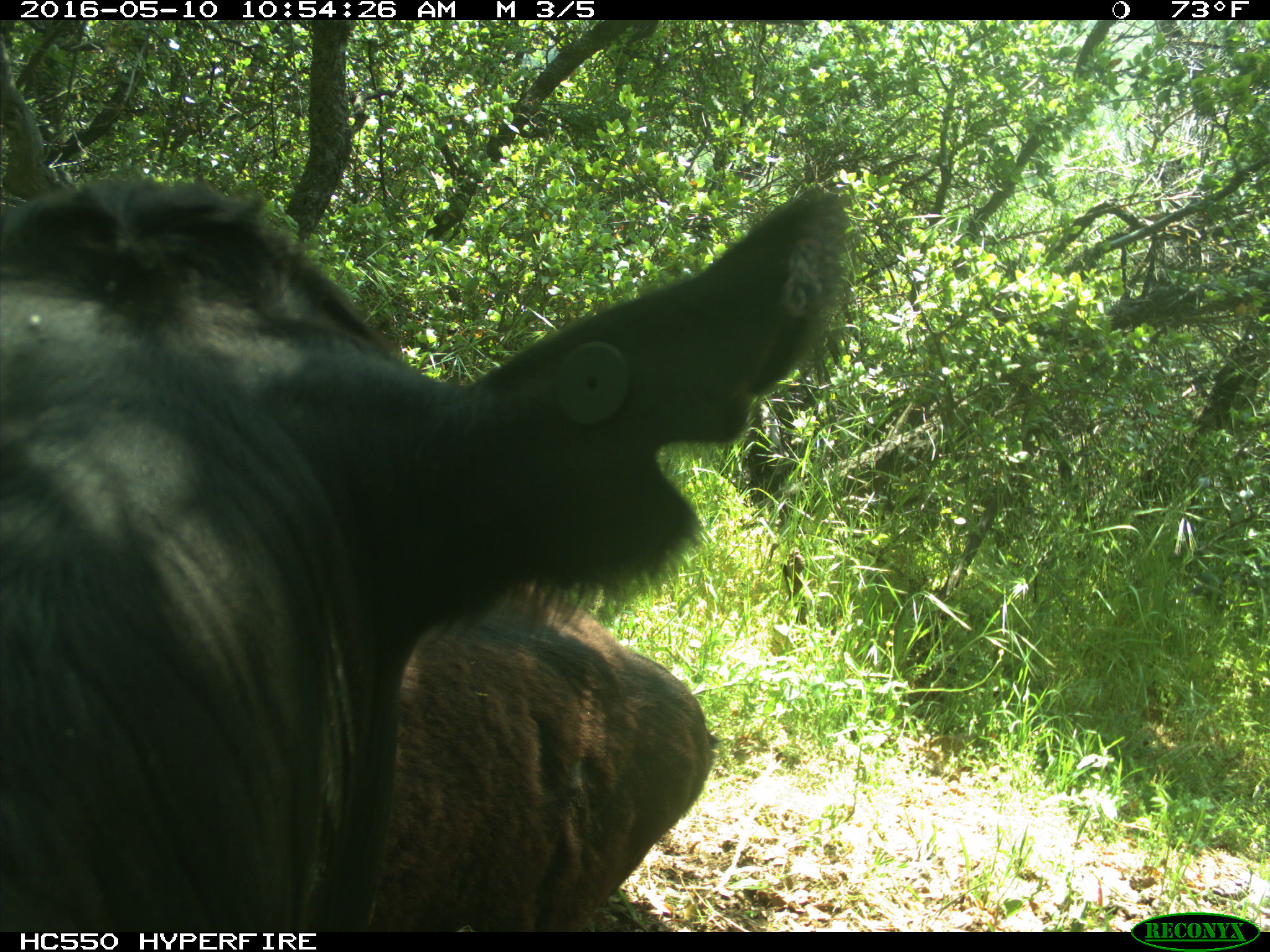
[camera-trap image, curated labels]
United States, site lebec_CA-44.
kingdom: Animalia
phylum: Chordata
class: Mammalia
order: Artiodactyla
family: Bovidae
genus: Bos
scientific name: Bos taurus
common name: domestic cow